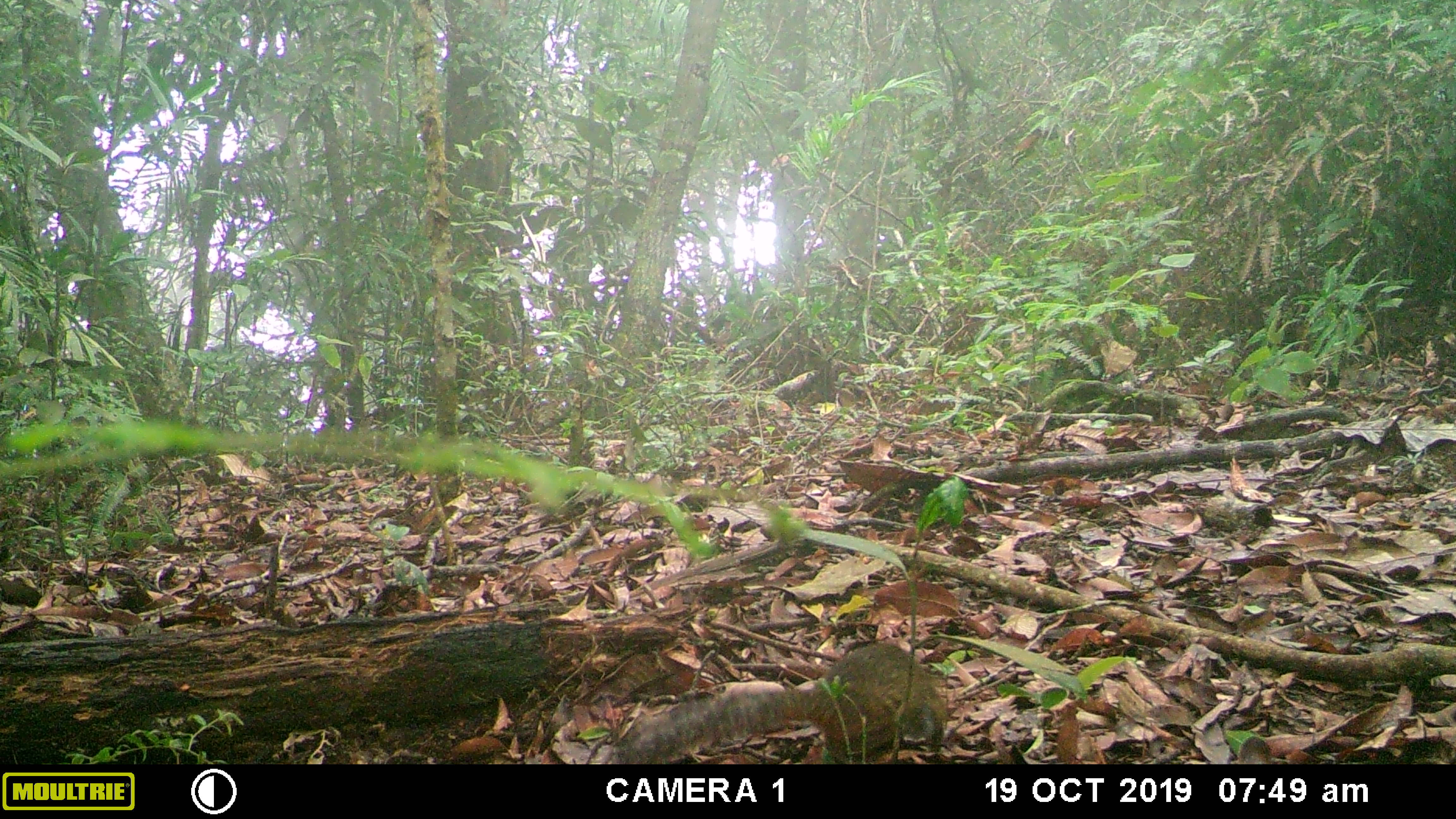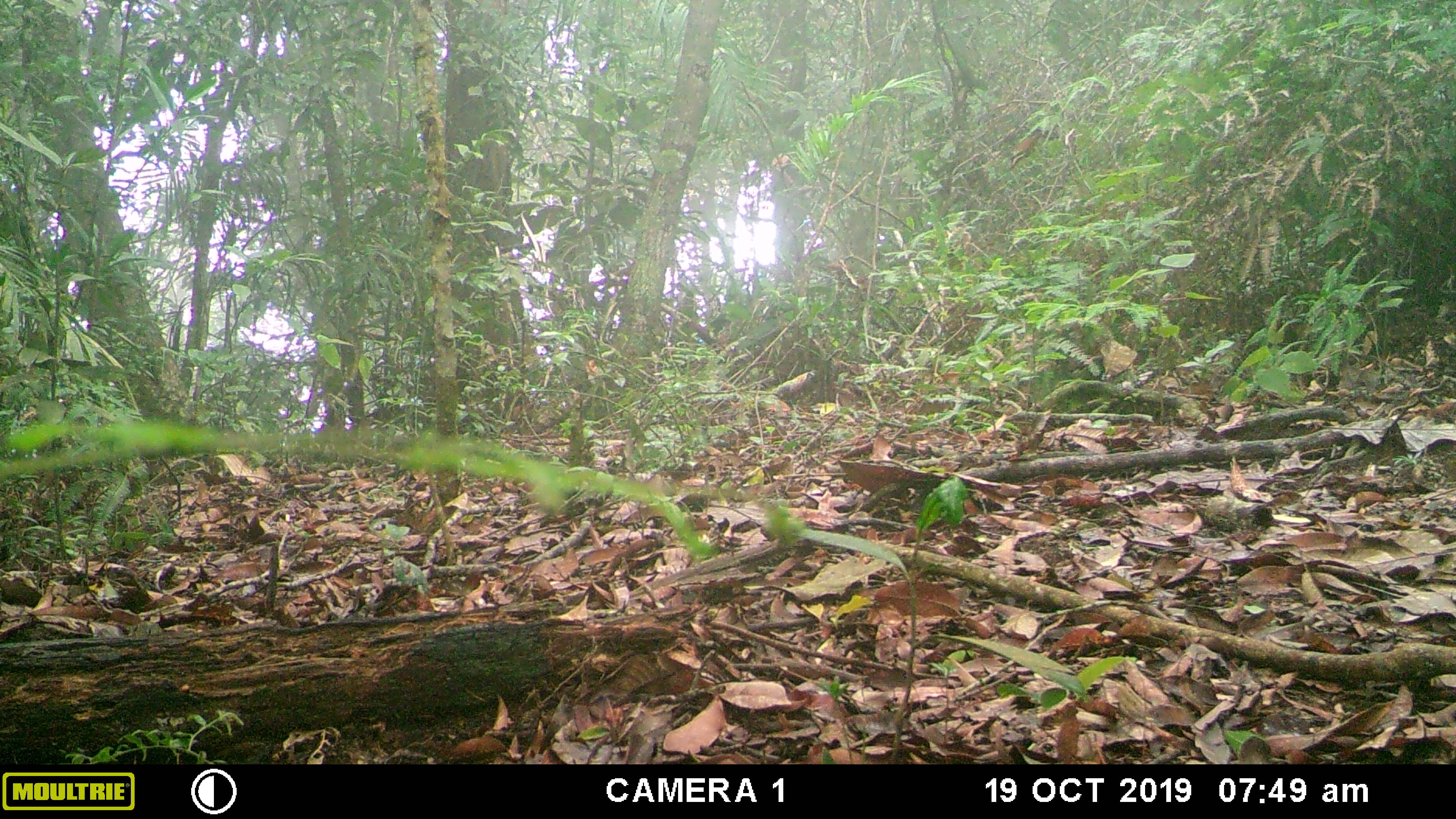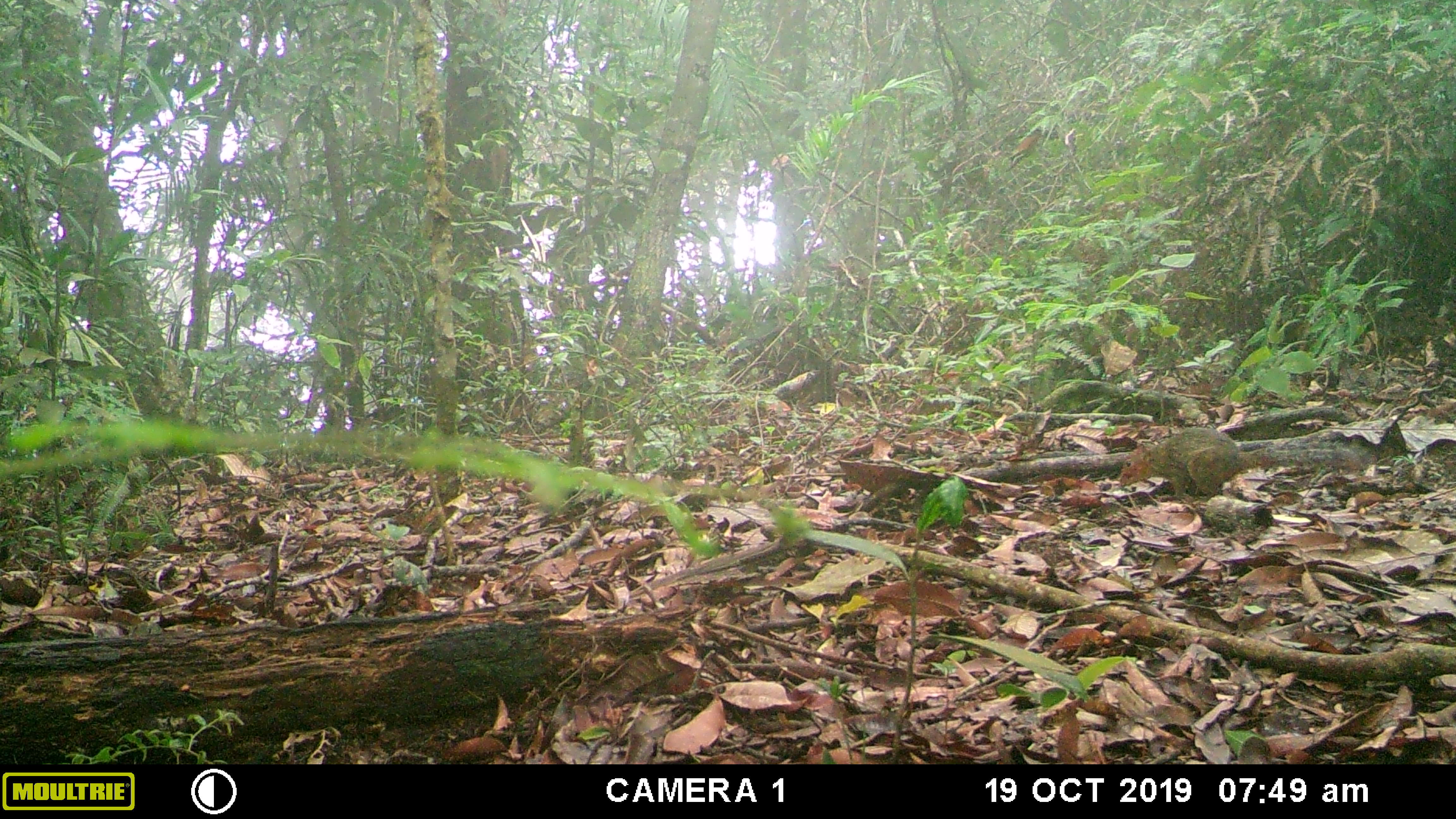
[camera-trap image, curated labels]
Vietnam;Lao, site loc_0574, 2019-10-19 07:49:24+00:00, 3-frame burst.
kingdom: Animalia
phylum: Chordata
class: Mammalia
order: Rodentia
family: Sciuridae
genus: Dremomys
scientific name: Dremomys rufigenis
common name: red-cheeked squirrel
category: red cheeked squirrel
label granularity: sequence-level